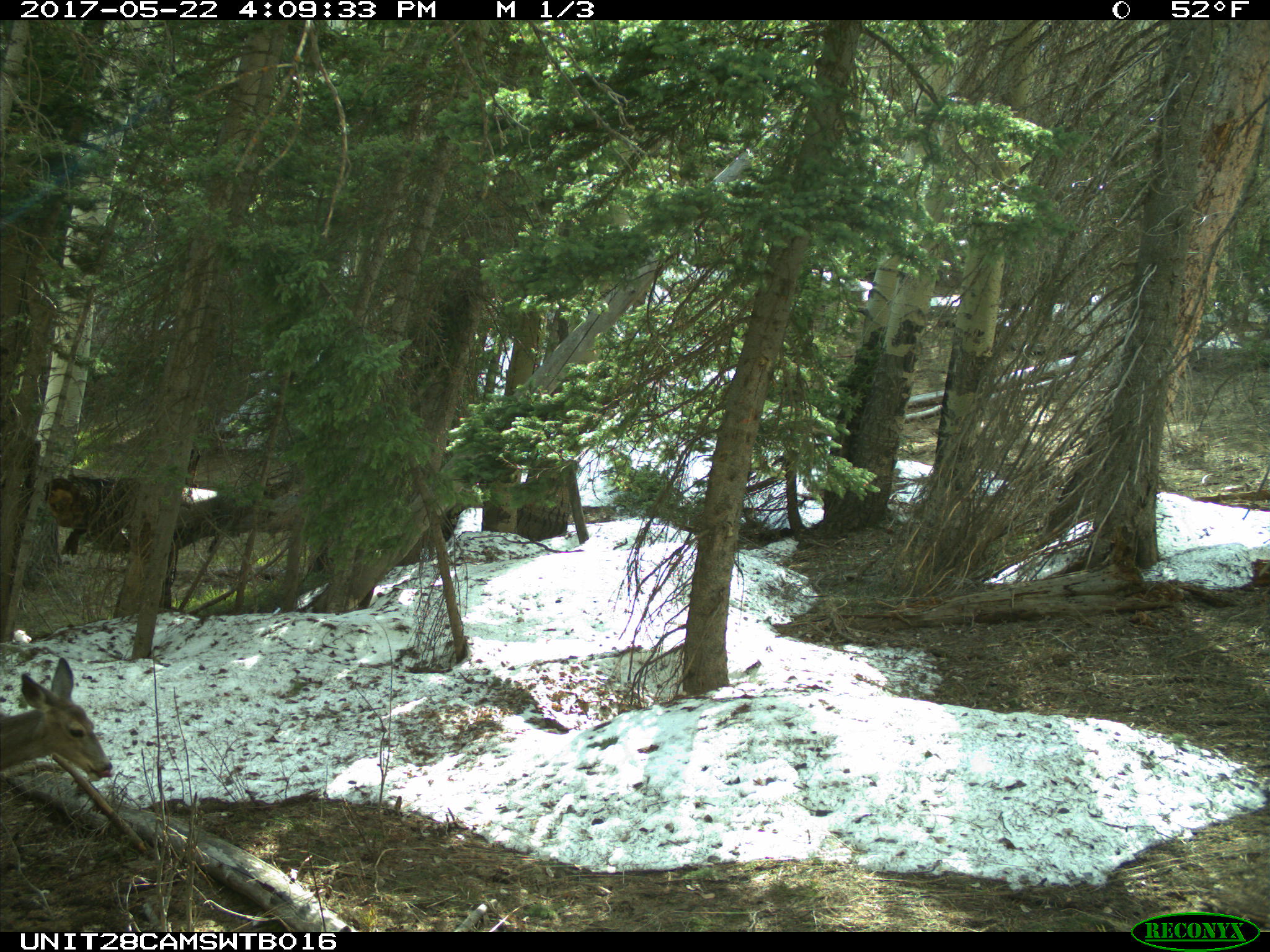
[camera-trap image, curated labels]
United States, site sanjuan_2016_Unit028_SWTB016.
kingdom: Animalia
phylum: Chordata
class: Mammalia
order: Artiodactyla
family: Cervidae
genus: Odocoileus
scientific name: Odocoileus hemionus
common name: mule deer